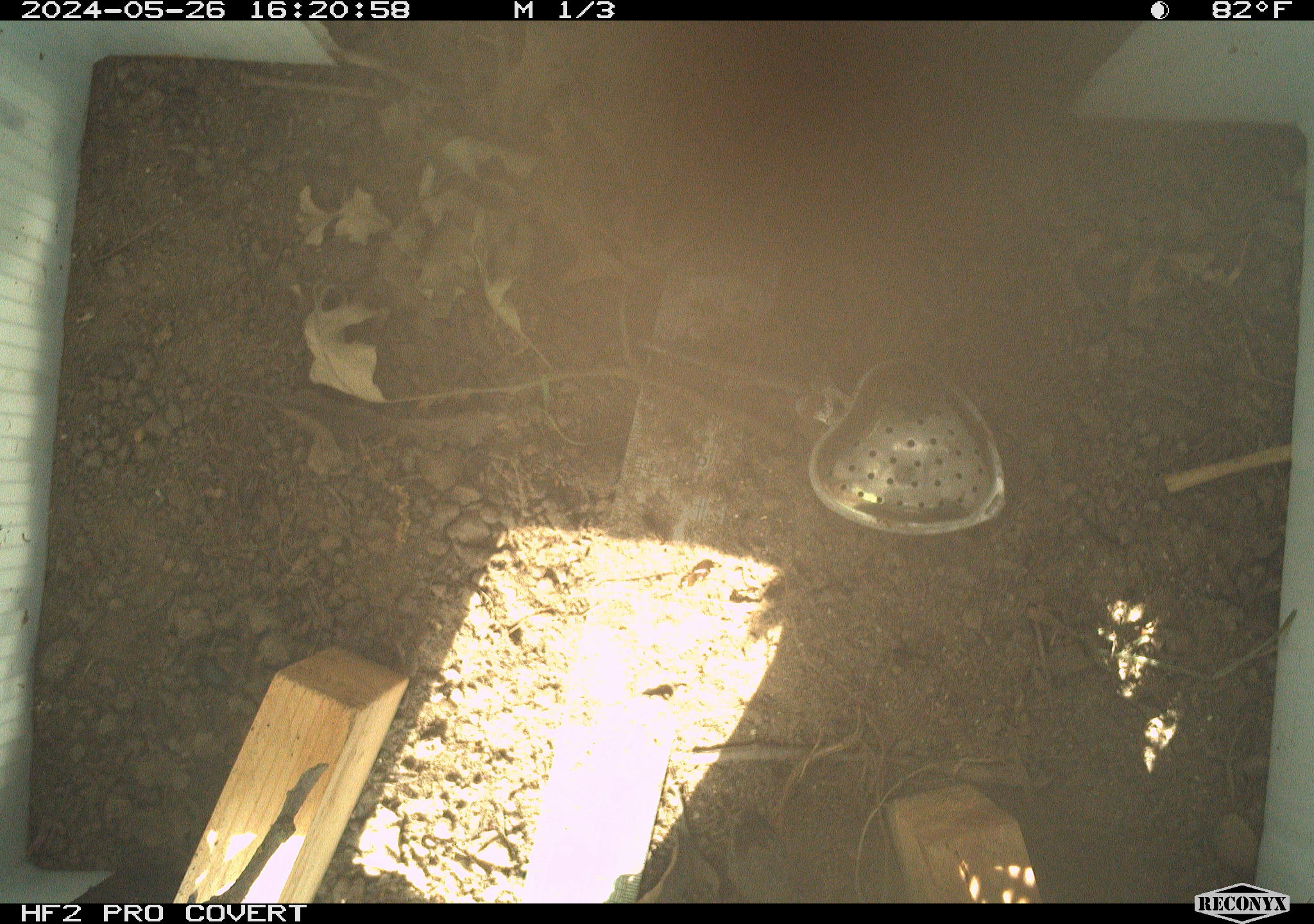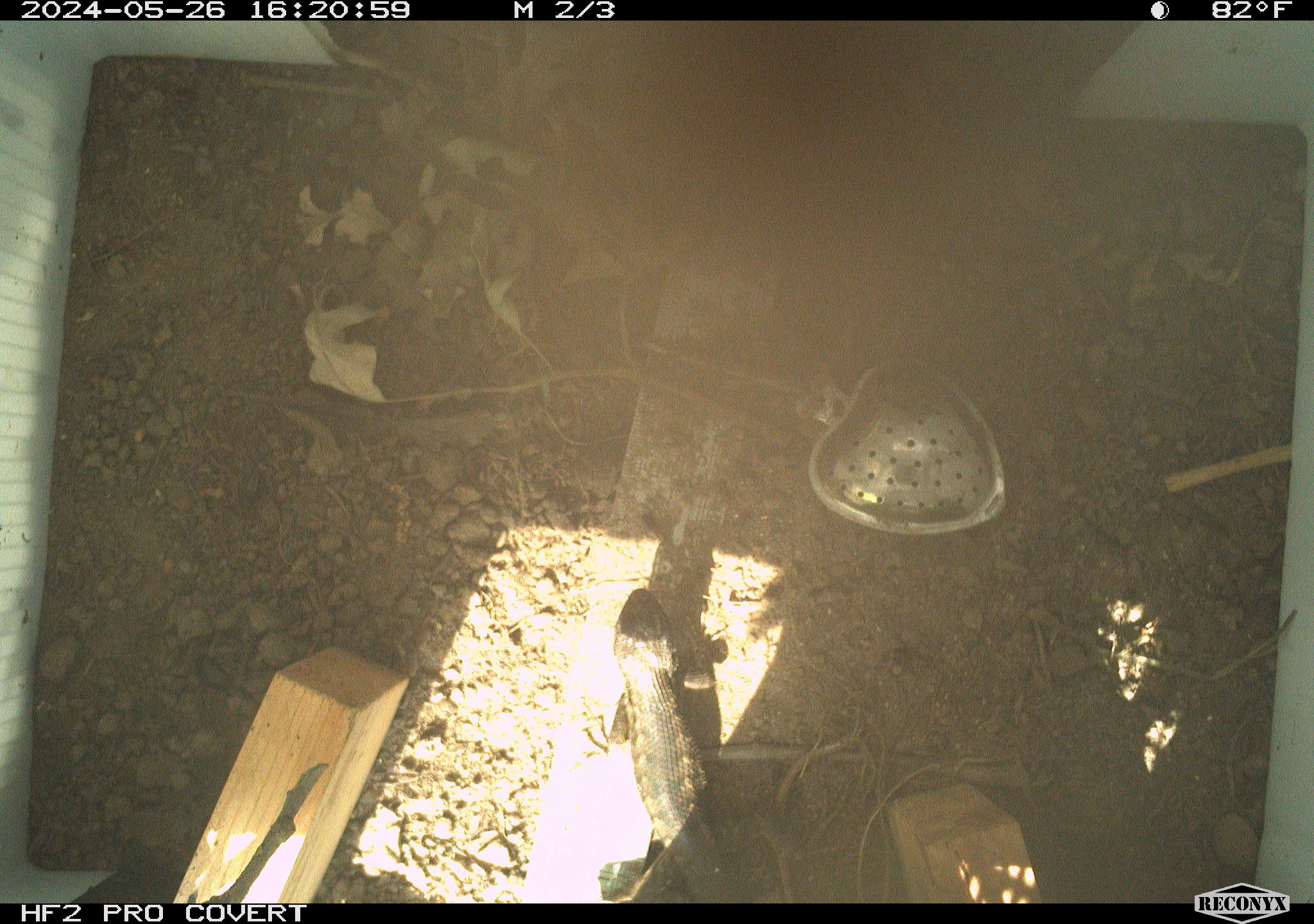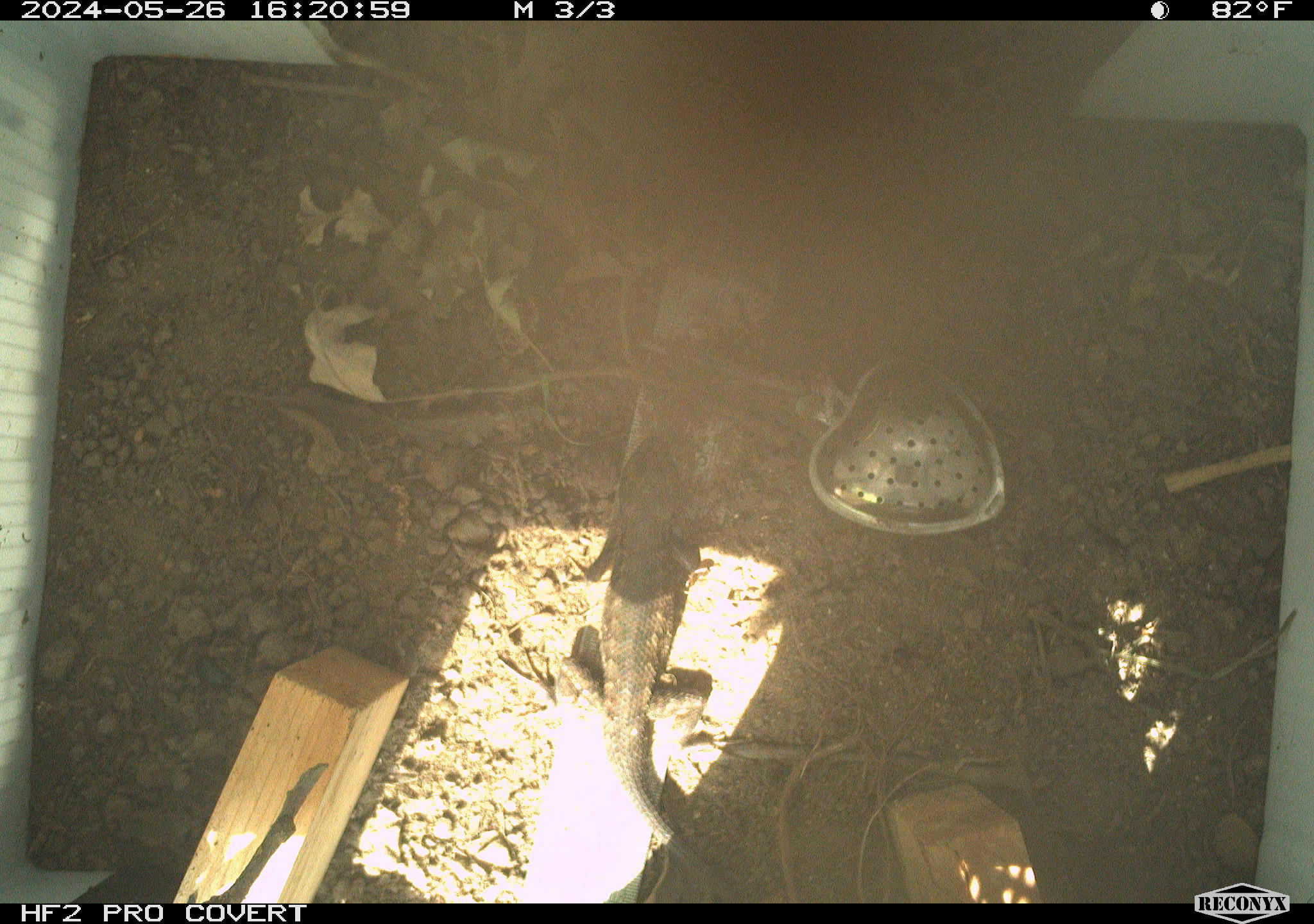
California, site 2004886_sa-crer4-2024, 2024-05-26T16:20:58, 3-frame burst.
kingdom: Animalia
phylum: Chordata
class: Reptilia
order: Squamata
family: Phrynosomatidae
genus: Sceloporus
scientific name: Sceloporus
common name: spiny lizards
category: sceloporus species